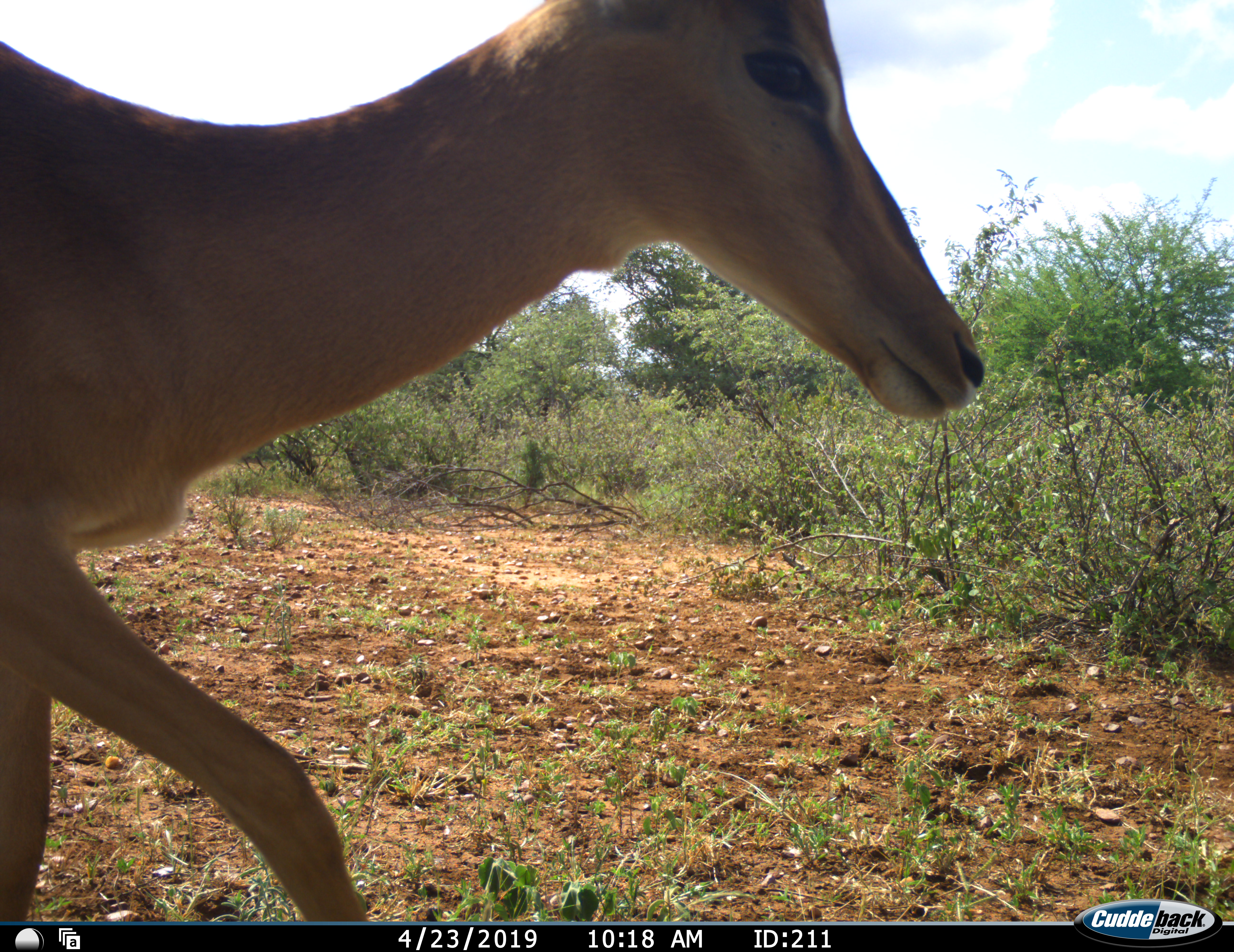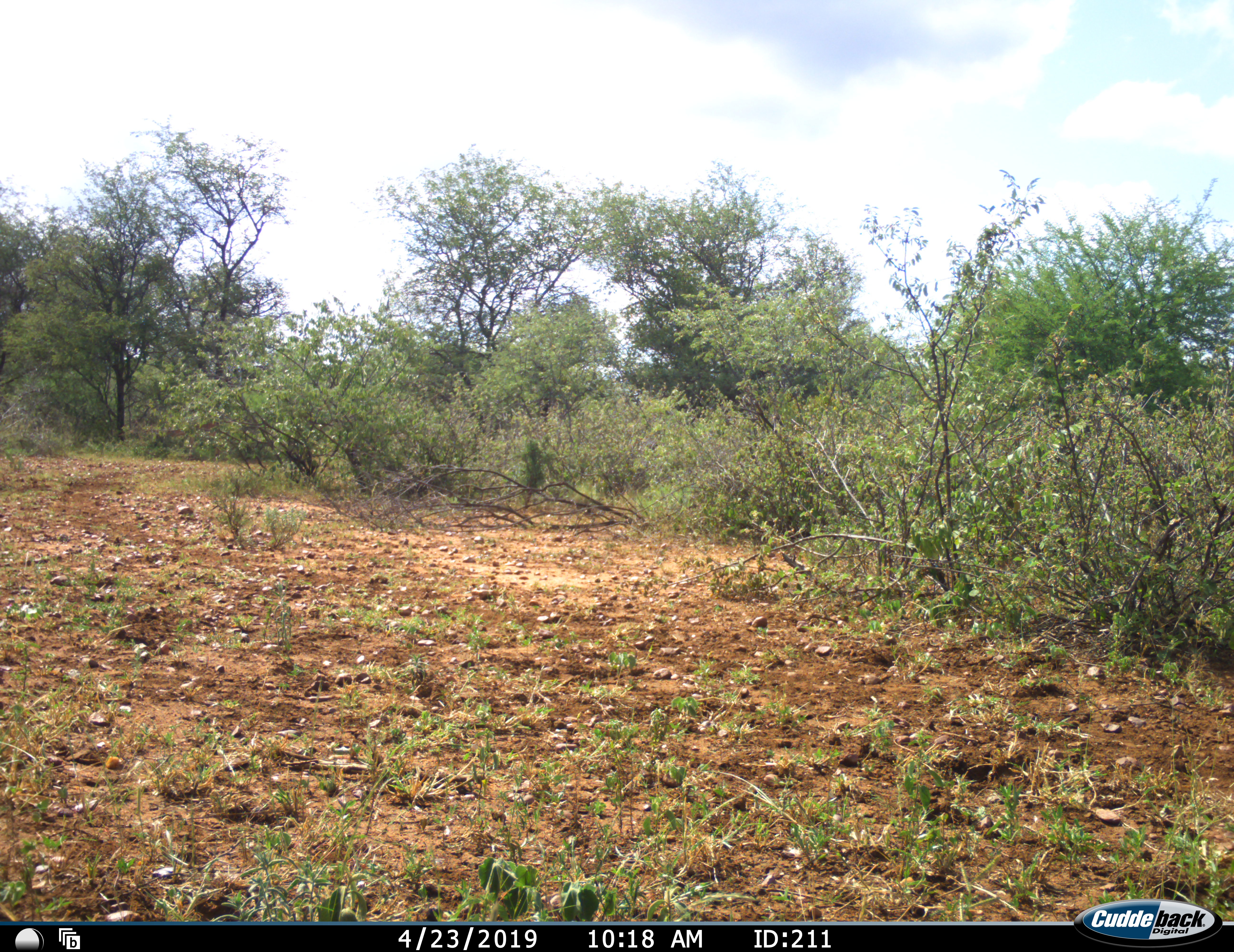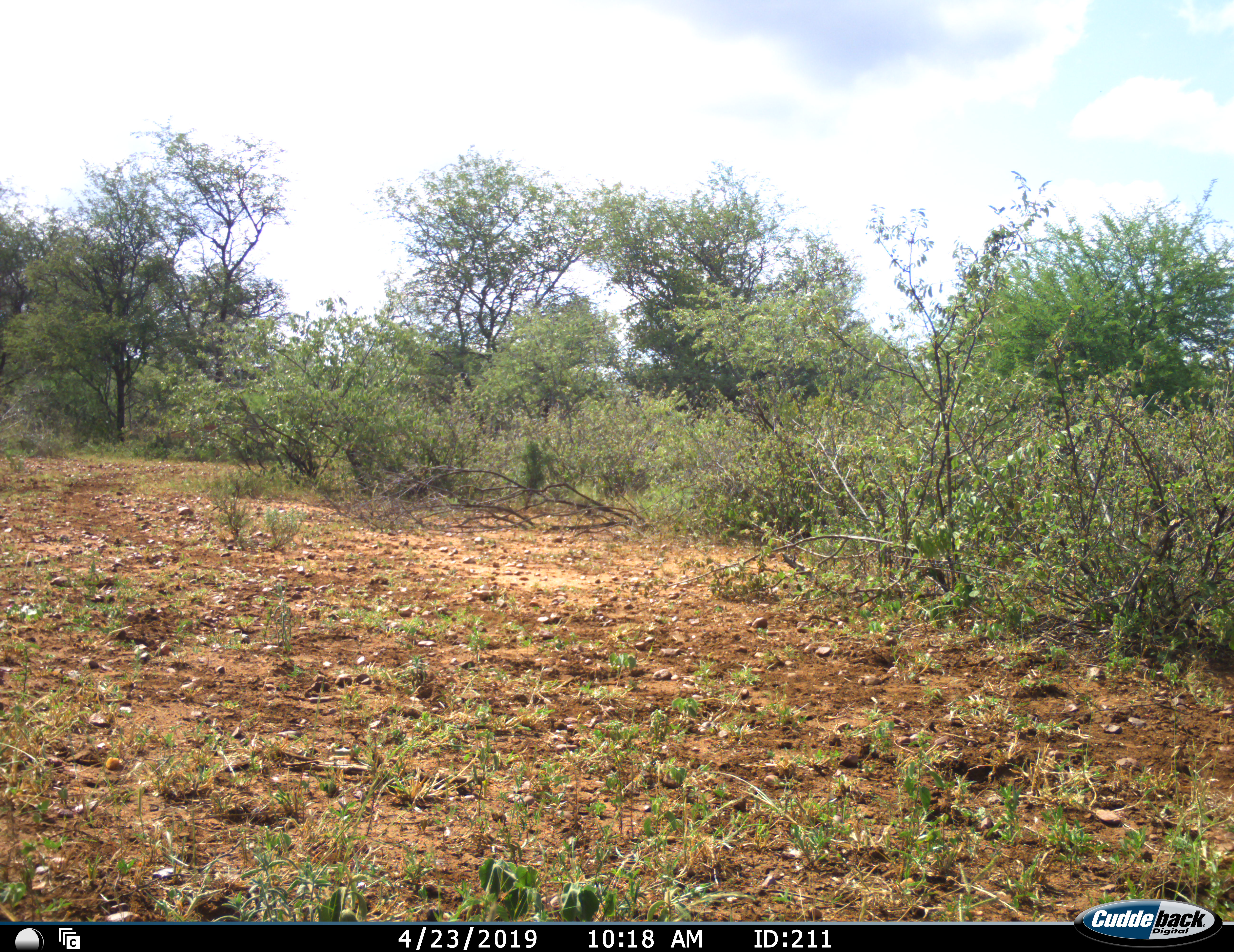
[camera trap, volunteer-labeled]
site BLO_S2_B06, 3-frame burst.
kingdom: Animalia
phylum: Chordata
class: Mammalia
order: Artiodactyla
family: Bovidae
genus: Aepyceros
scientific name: Aepyceros melampus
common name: impala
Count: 1.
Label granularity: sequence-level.